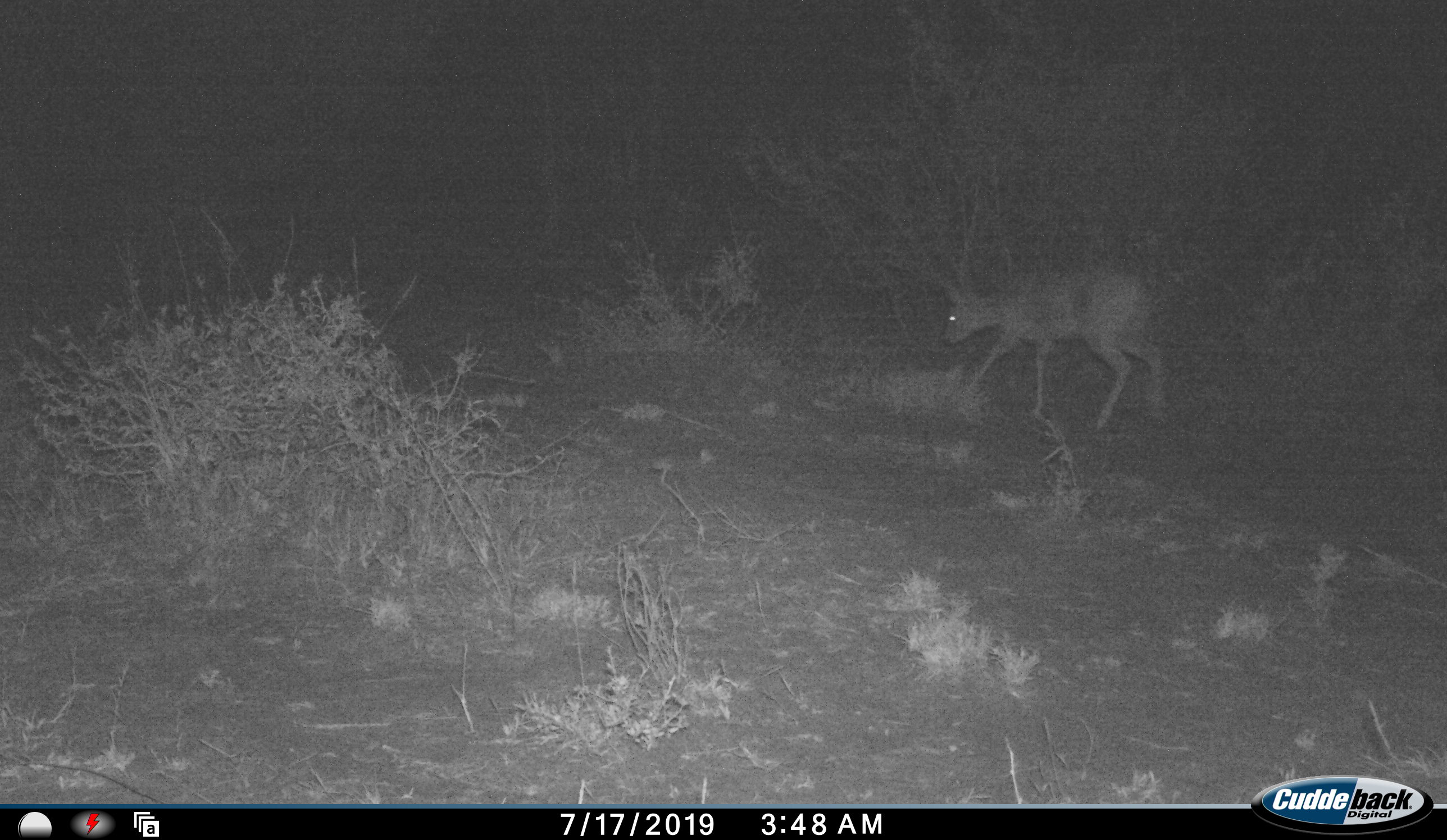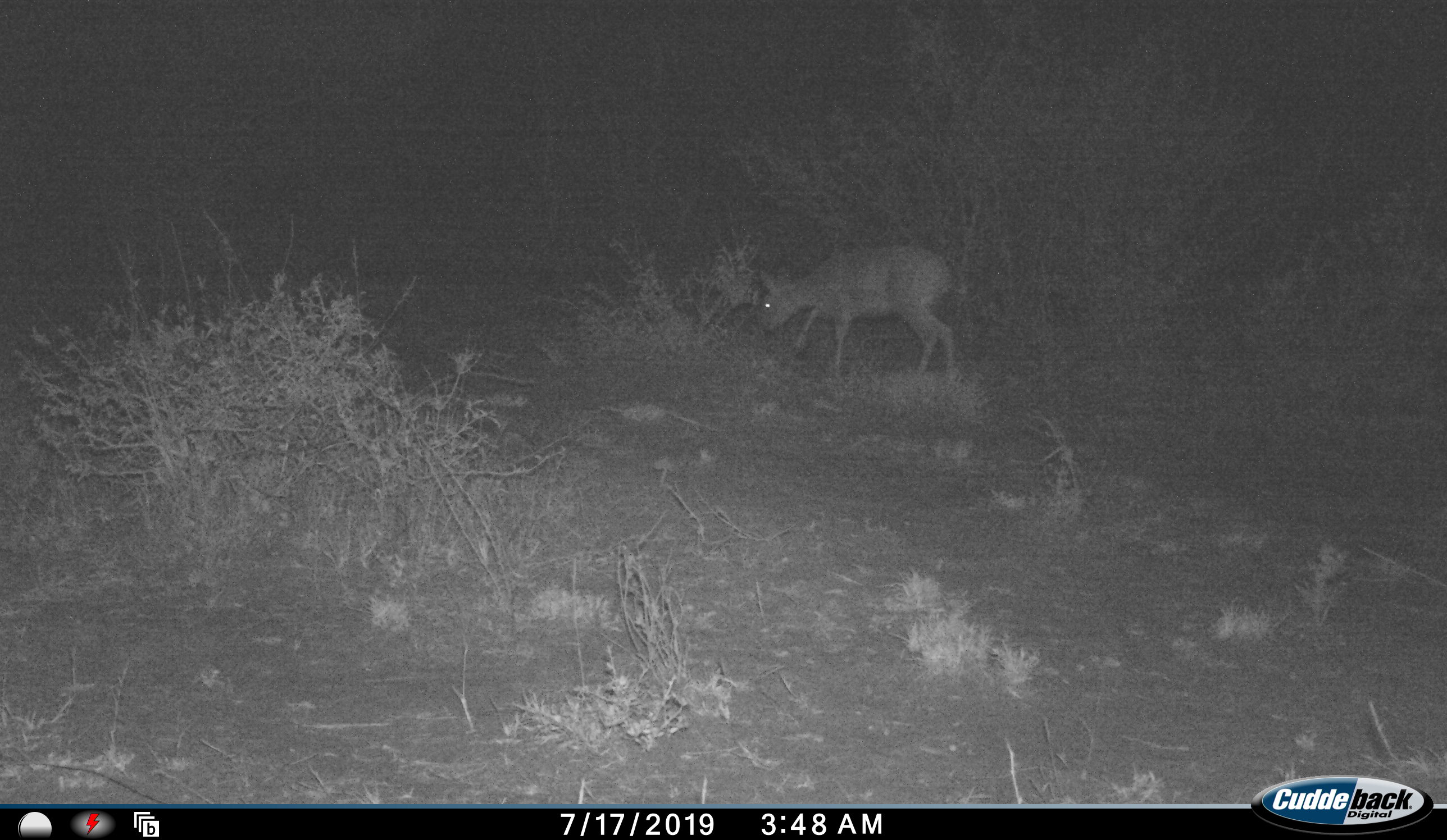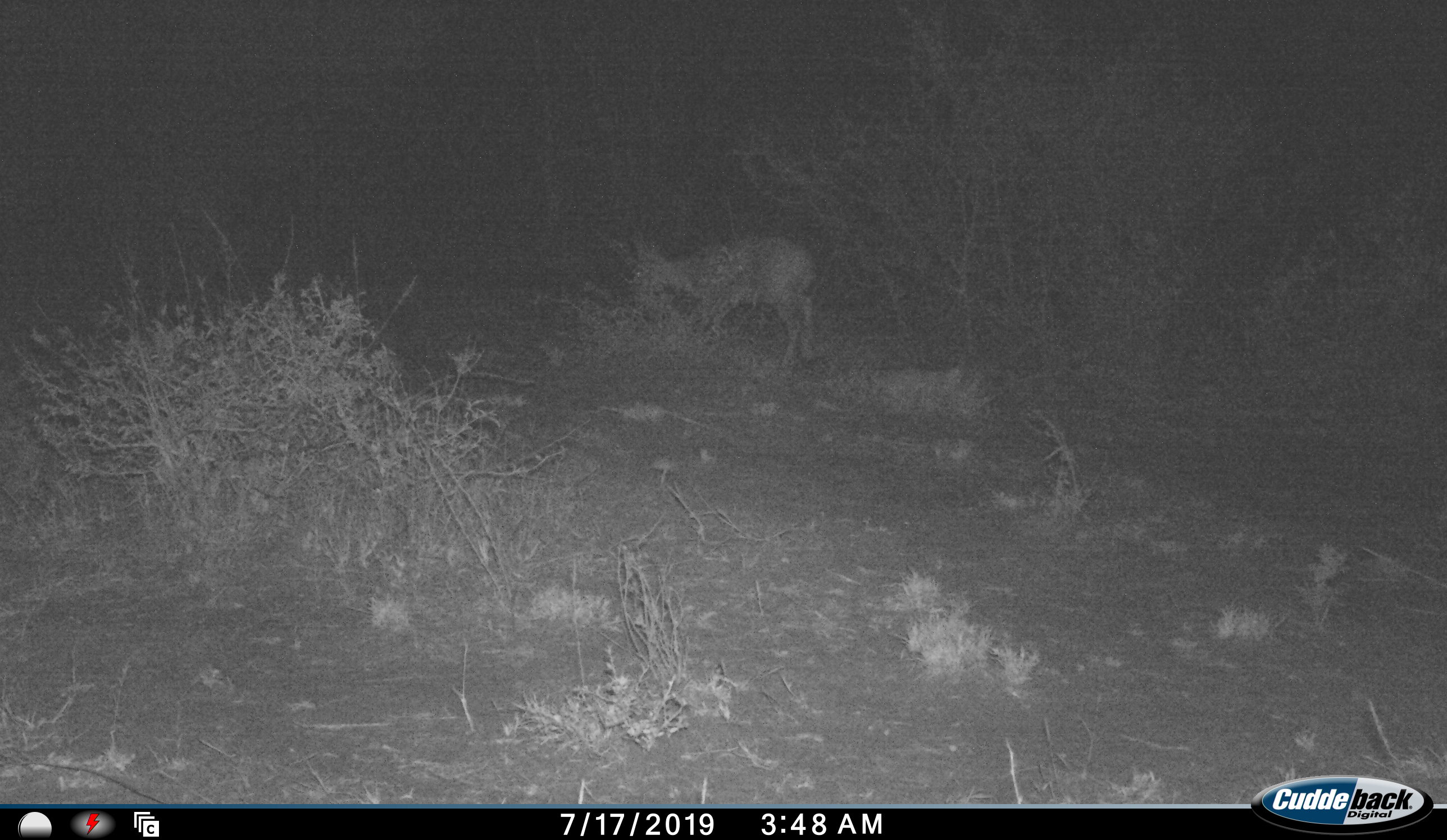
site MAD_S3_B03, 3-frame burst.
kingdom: Animalia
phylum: Chordata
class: Mammalia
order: Artiodactyla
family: Bovidae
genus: Raphicerus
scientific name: Raphicerus campestris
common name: steenbok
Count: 1.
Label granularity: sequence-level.